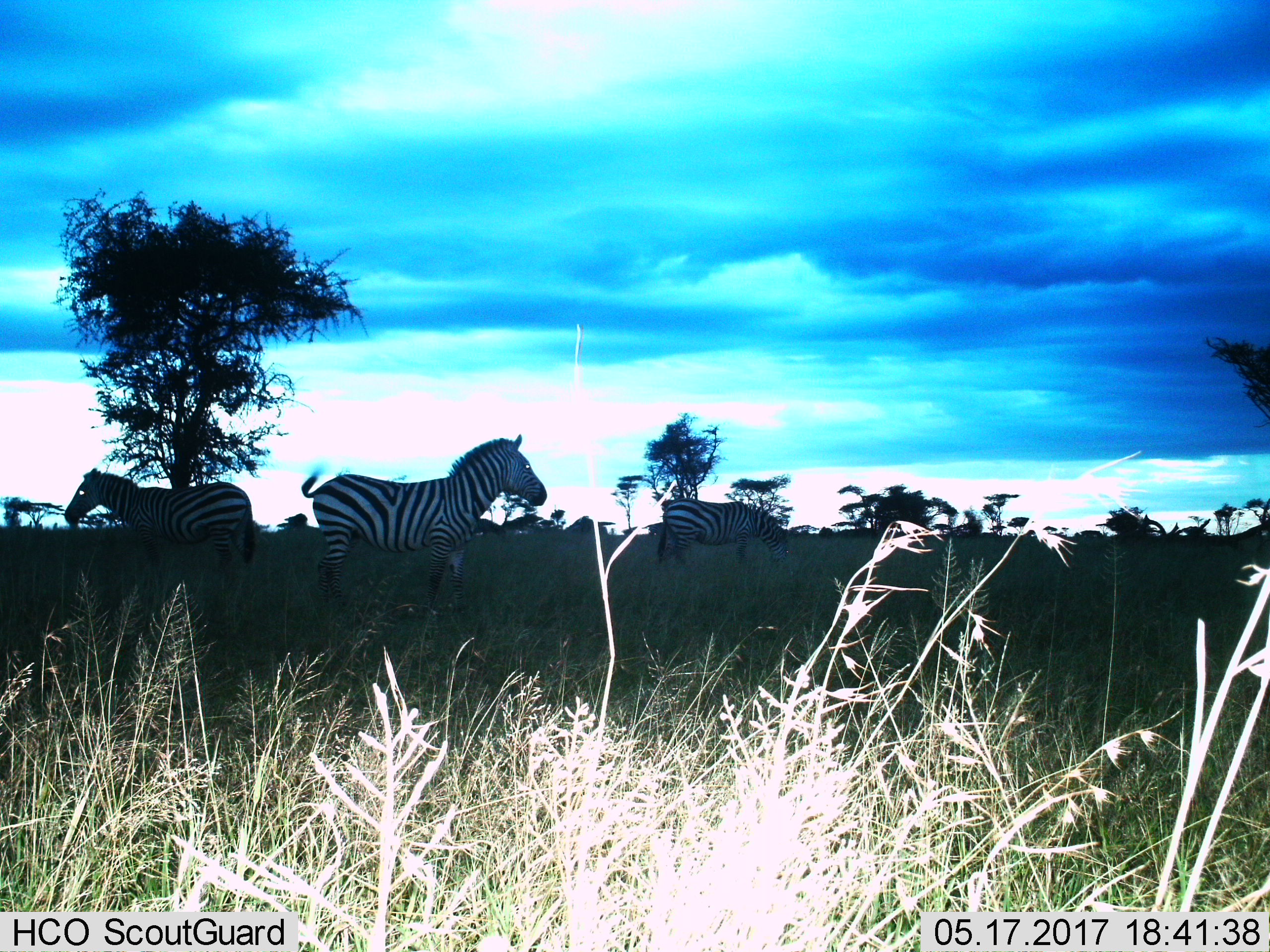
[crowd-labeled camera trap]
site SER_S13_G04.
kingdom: Animalia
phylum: Chordata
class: Mammalia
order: Perissodactyla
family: Equidae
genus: Equus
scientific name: Equus quagga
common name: plains zebra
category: zebraplains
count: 3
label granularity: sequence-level